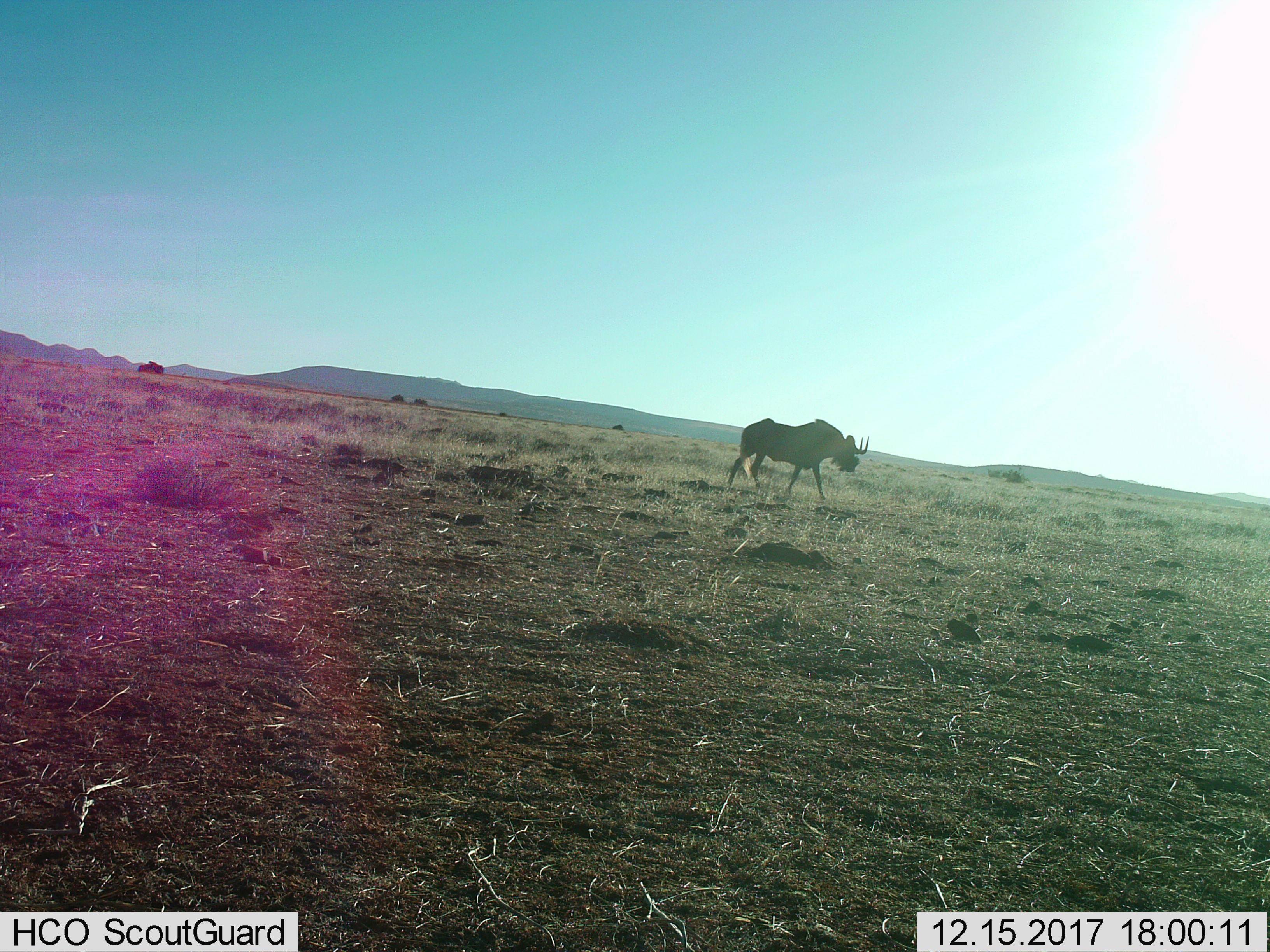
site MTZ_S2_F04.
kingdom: Animalia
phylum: Chordata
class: Mammalia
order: Artiodactyla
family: Bovidae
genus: Connochaetes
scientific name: Connochaetes gnou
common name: black wildebeest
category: wildebeestblack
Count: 1.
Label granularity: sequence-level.